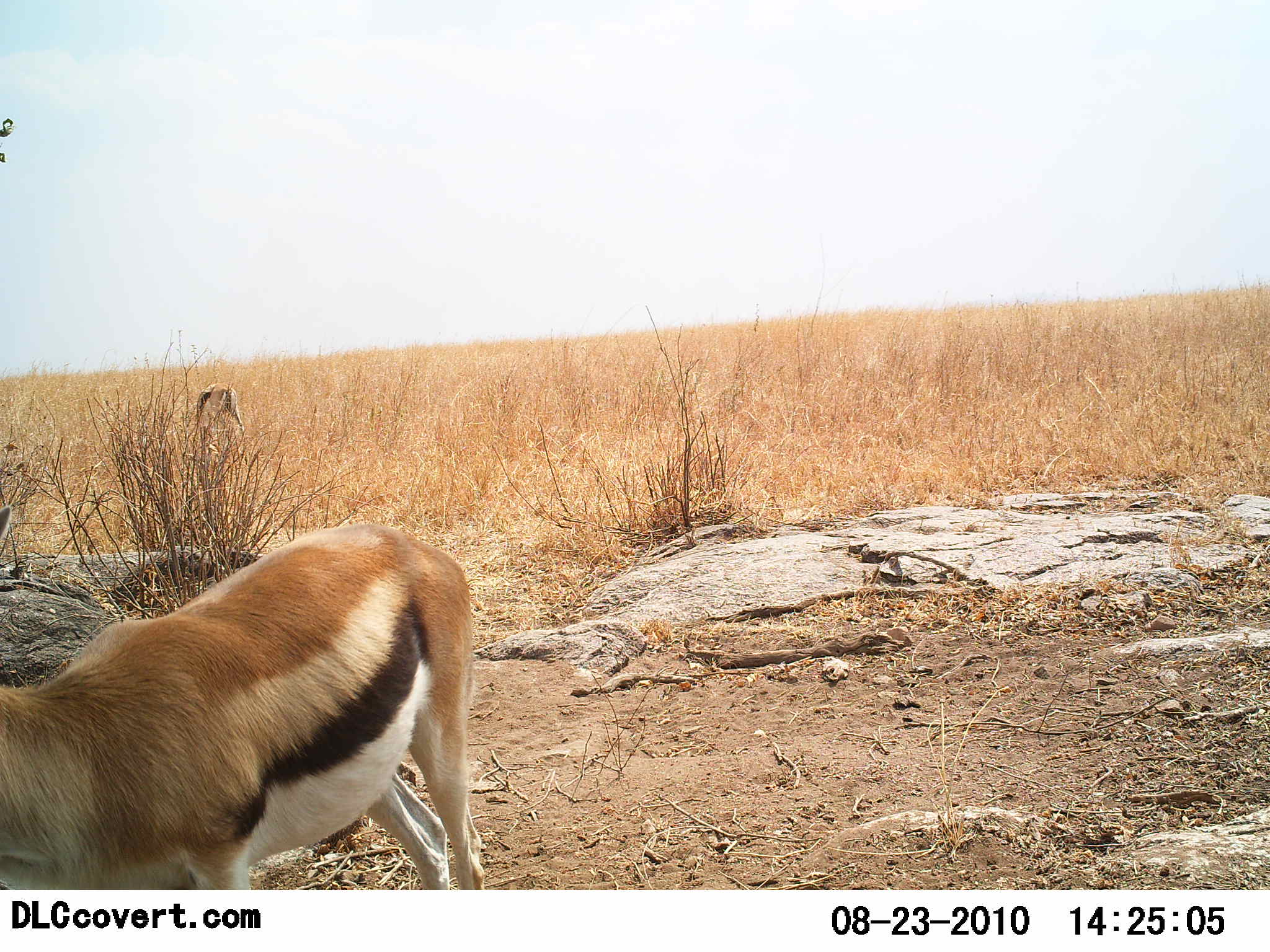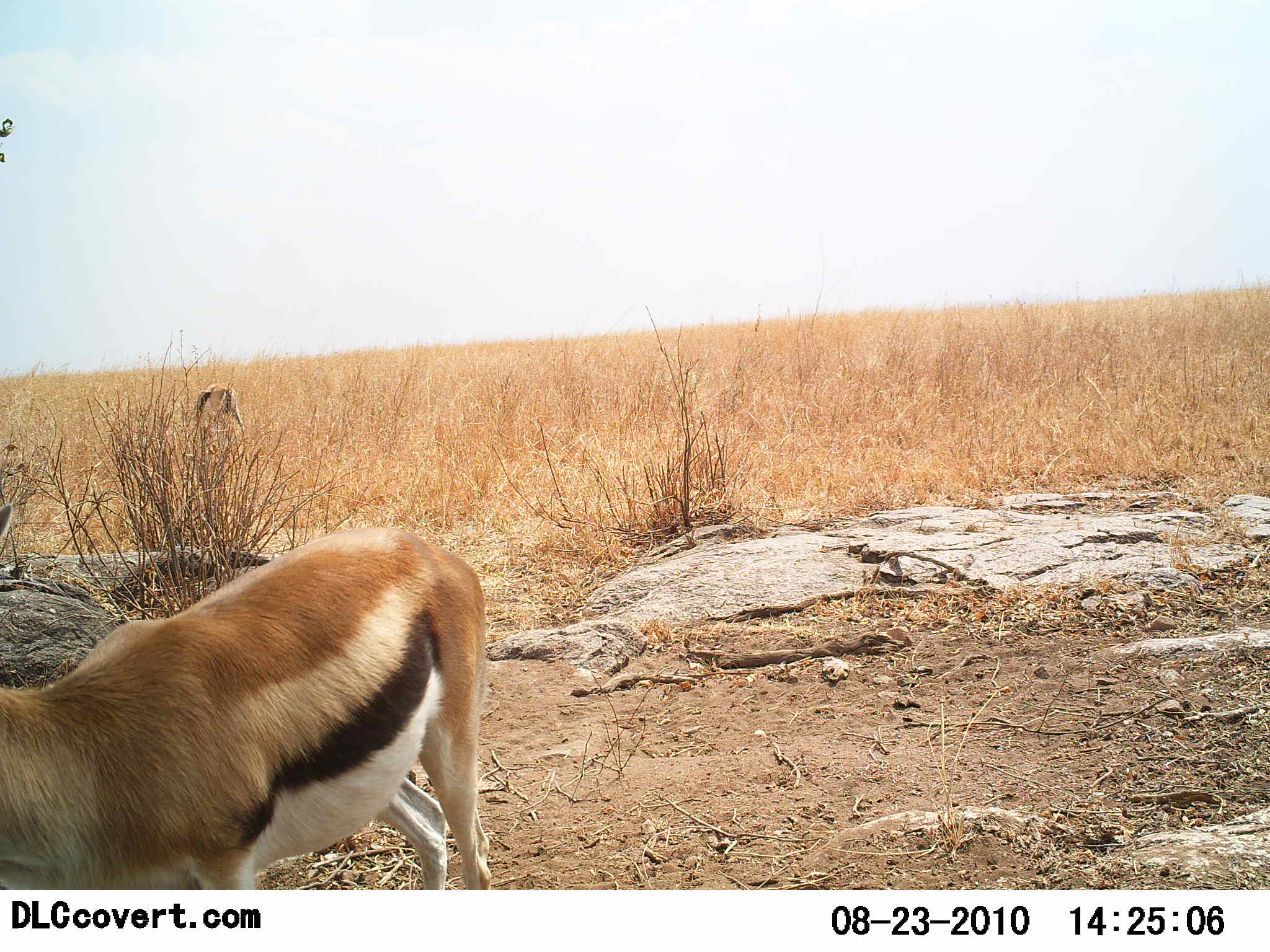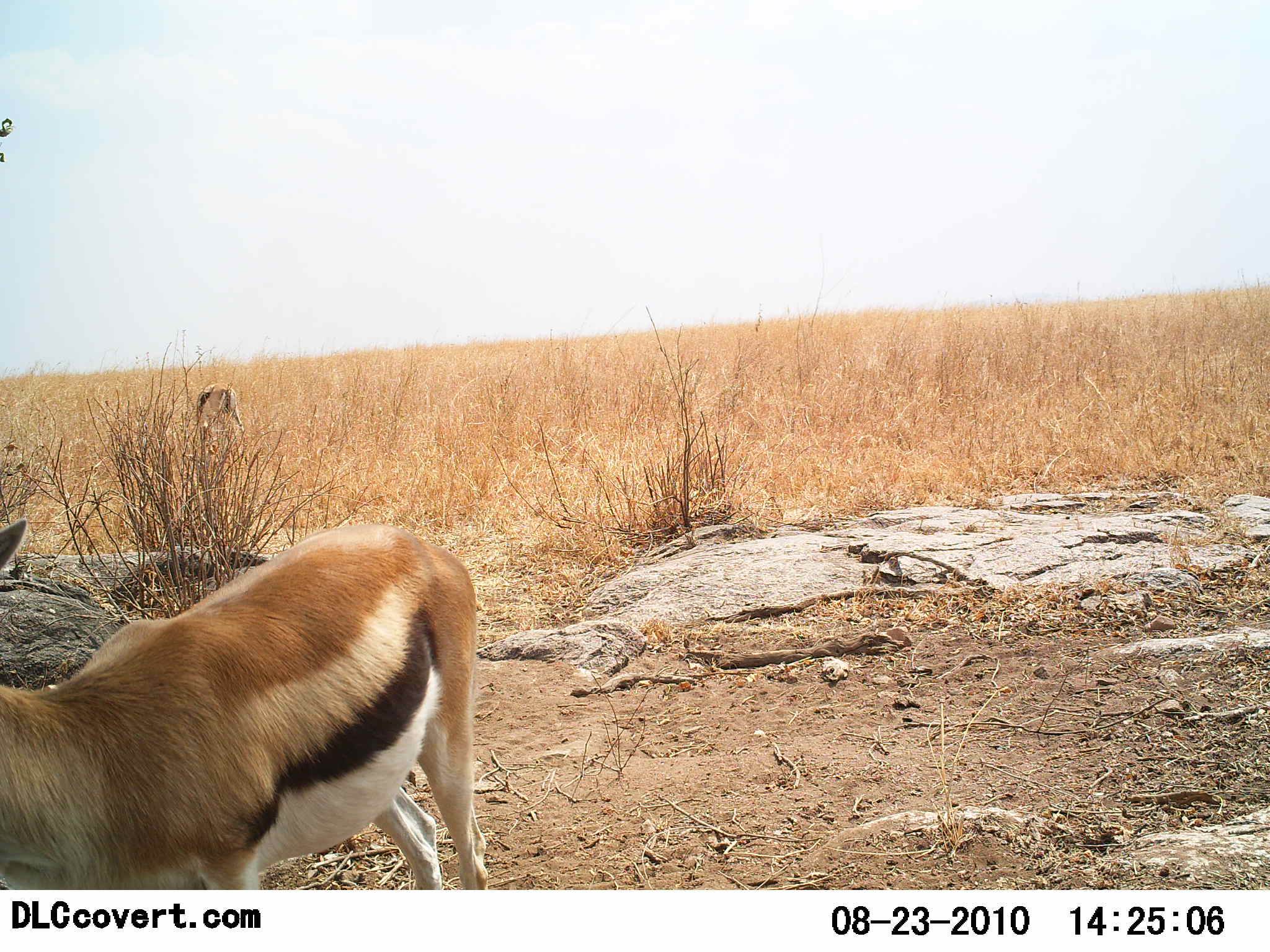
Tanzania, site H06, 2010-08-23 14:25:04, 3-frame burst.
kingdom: Animalia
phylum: Chordata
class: Mammalia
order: Artiodactyla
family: Bovidae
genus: Eudorcas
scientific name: Eudorcas thomsonii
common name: thomson's gazelle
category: gazellethomsons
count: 1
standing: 77%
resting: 0%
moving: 15%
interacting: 0%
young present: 0%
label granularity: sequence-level